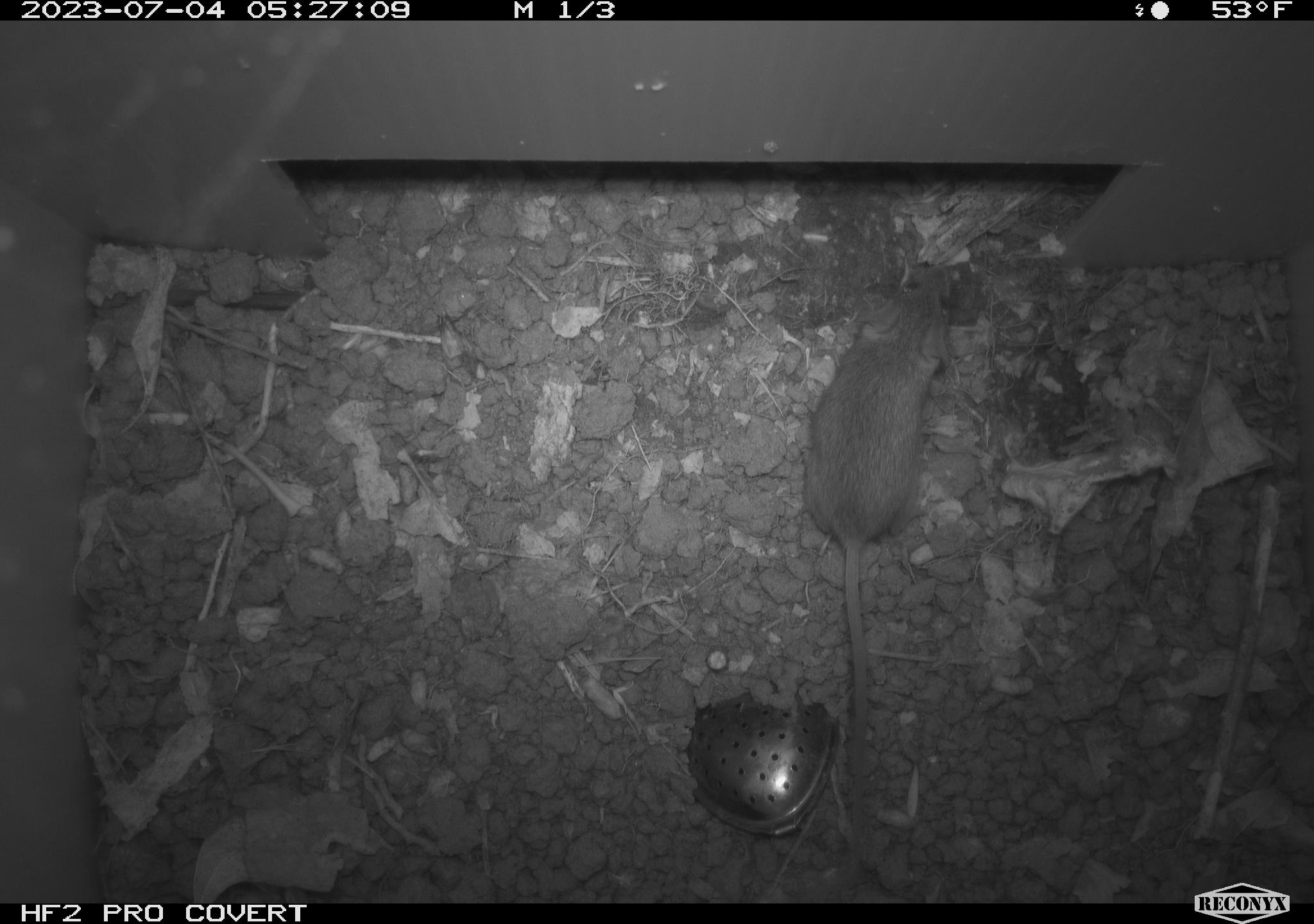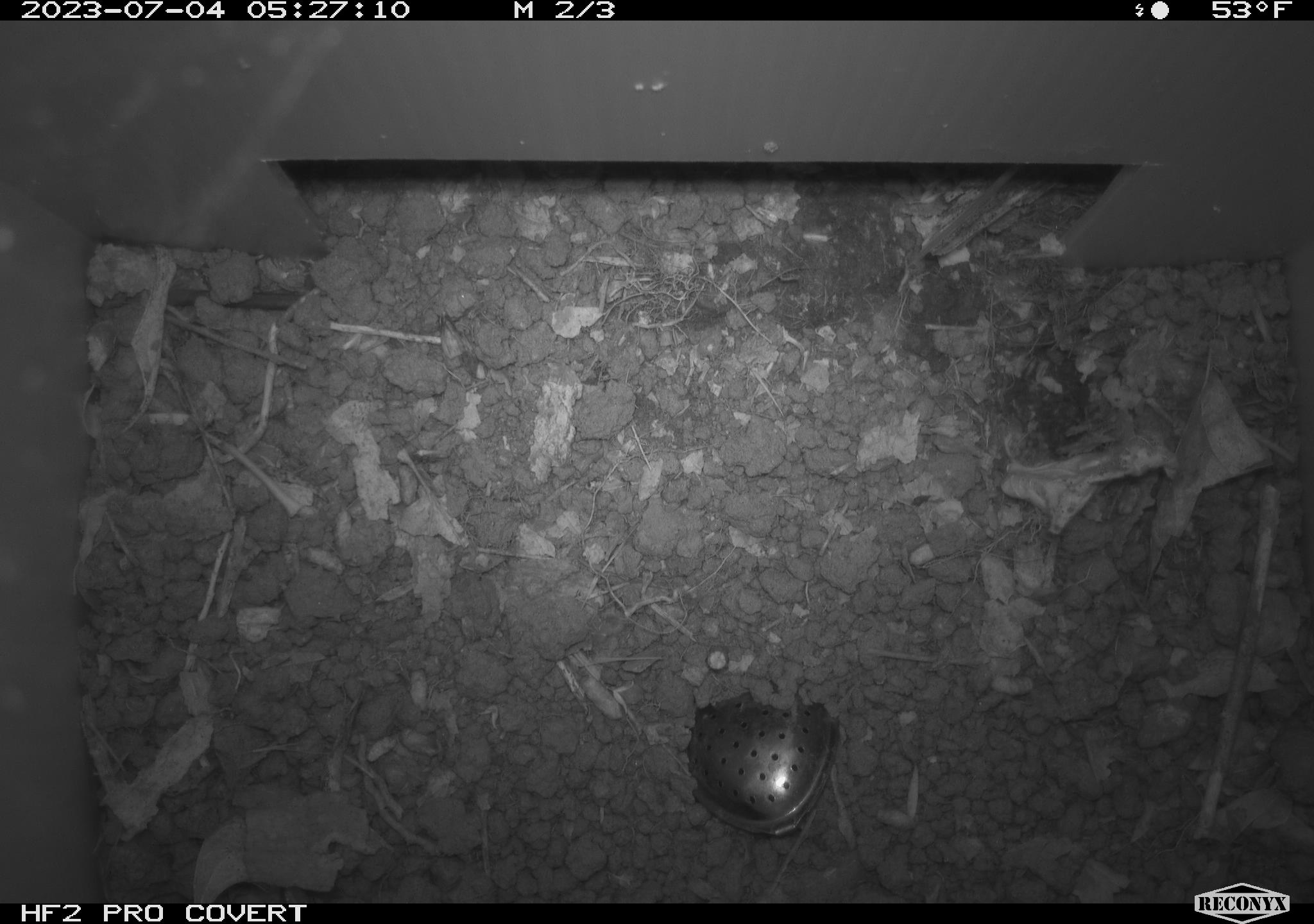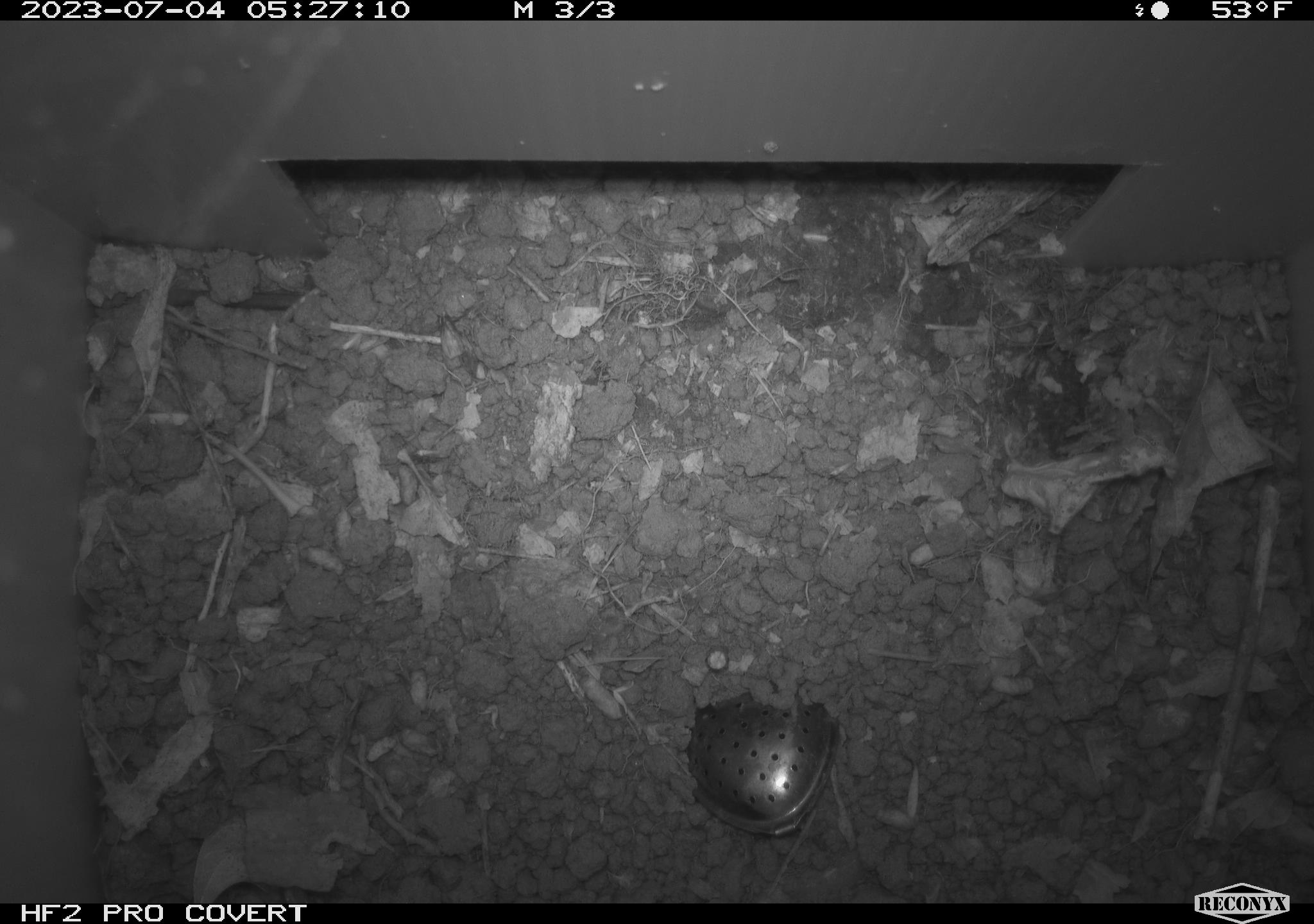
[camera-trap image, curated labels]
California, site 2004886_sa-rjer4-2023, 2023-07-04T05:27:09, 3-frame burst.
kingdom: Animalia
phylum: Chordata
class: Mammalia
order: Rodentia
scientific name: Rodentia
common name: mouse species